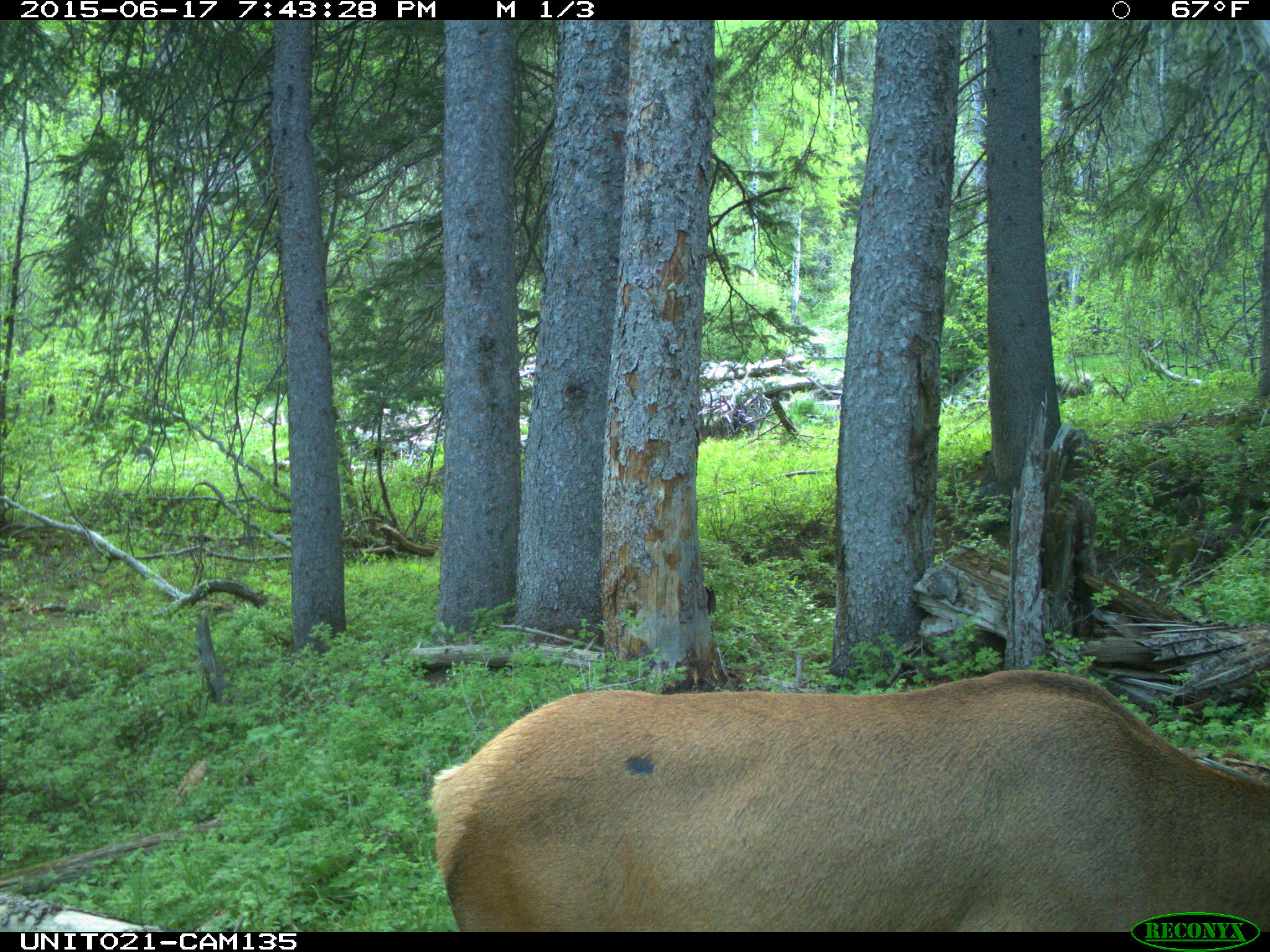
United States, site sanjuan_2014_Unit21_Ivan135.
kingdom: Animalia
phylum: Chordata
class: Mammalia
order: Artiodactyla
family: Cervidae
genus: Cervus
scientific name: Cervus elaphus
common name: red deer